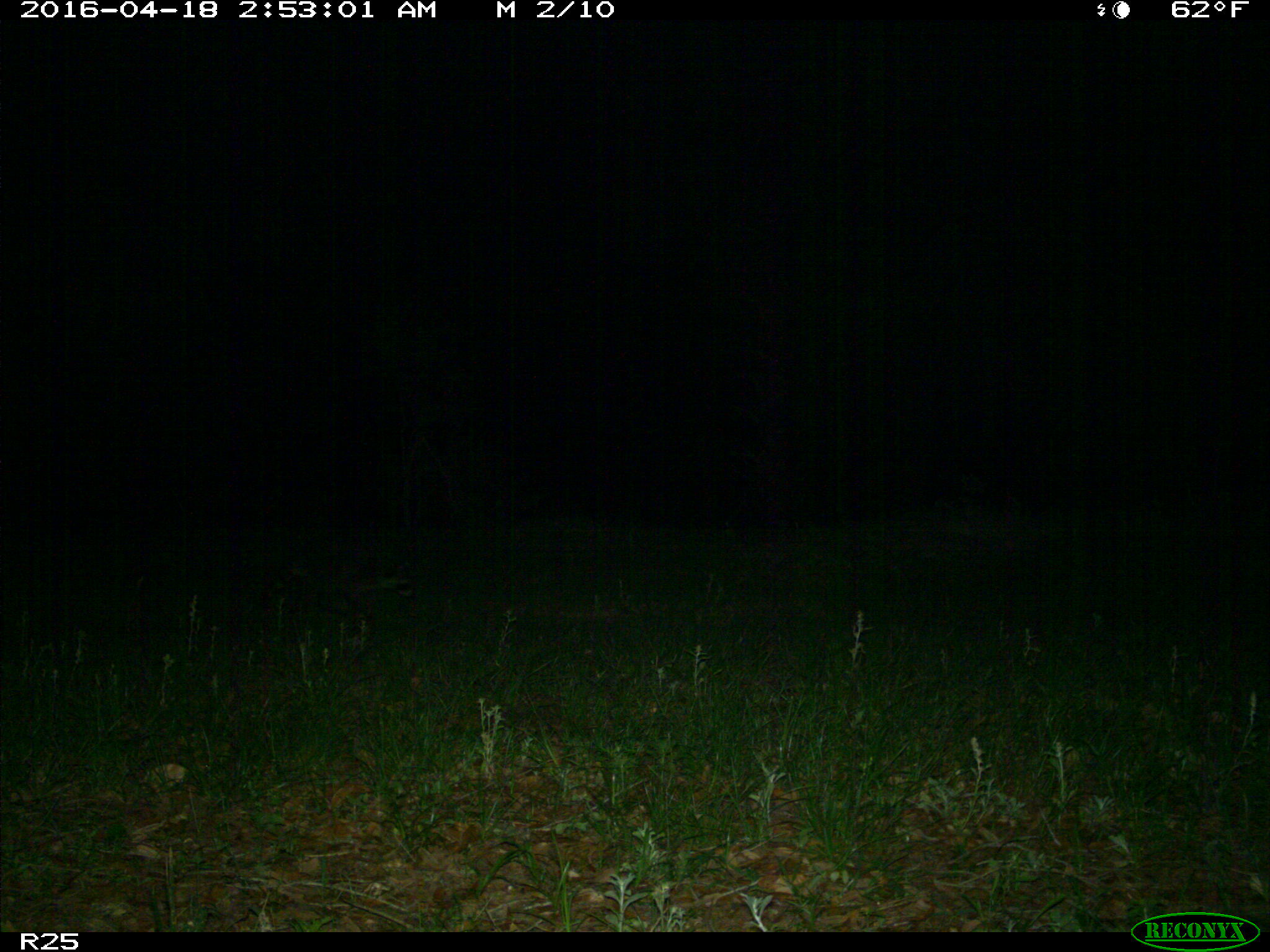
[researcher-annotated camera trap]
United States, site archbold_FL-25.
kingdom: Animalia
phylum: Chordata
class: Mammalia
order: Carnivora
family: Procyonidae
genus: Procyon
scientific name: Procyon lotor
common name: common raccoon